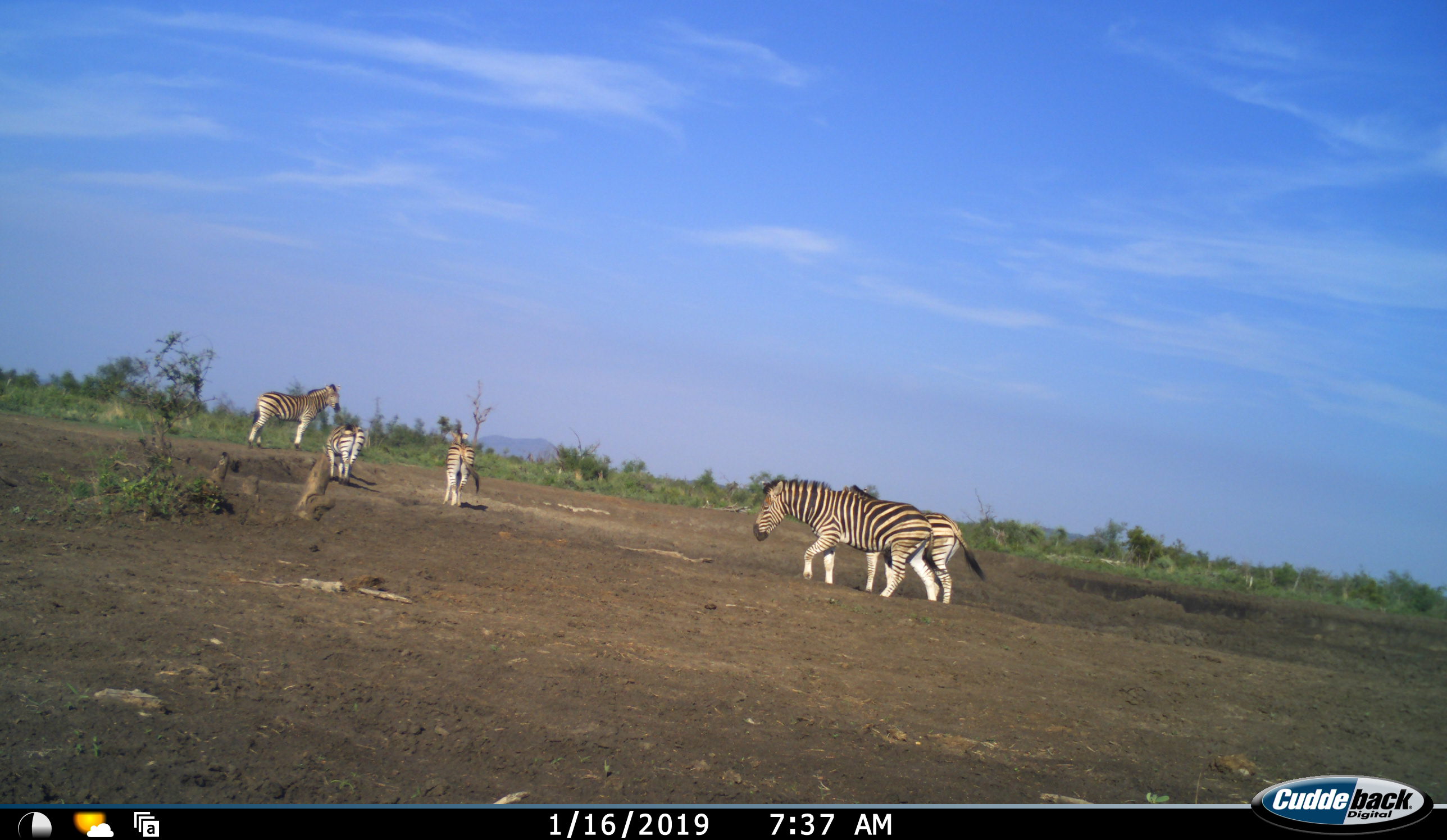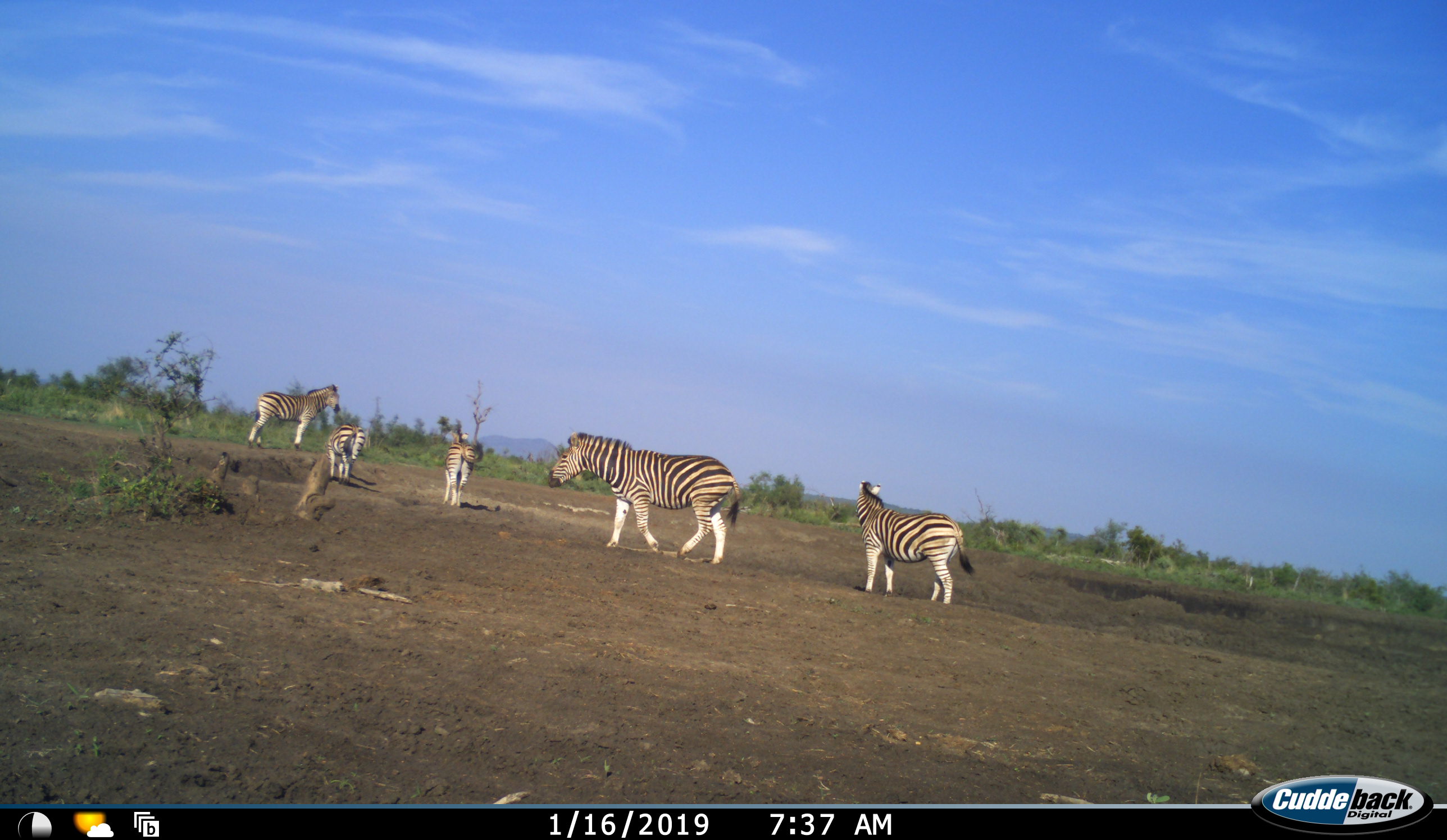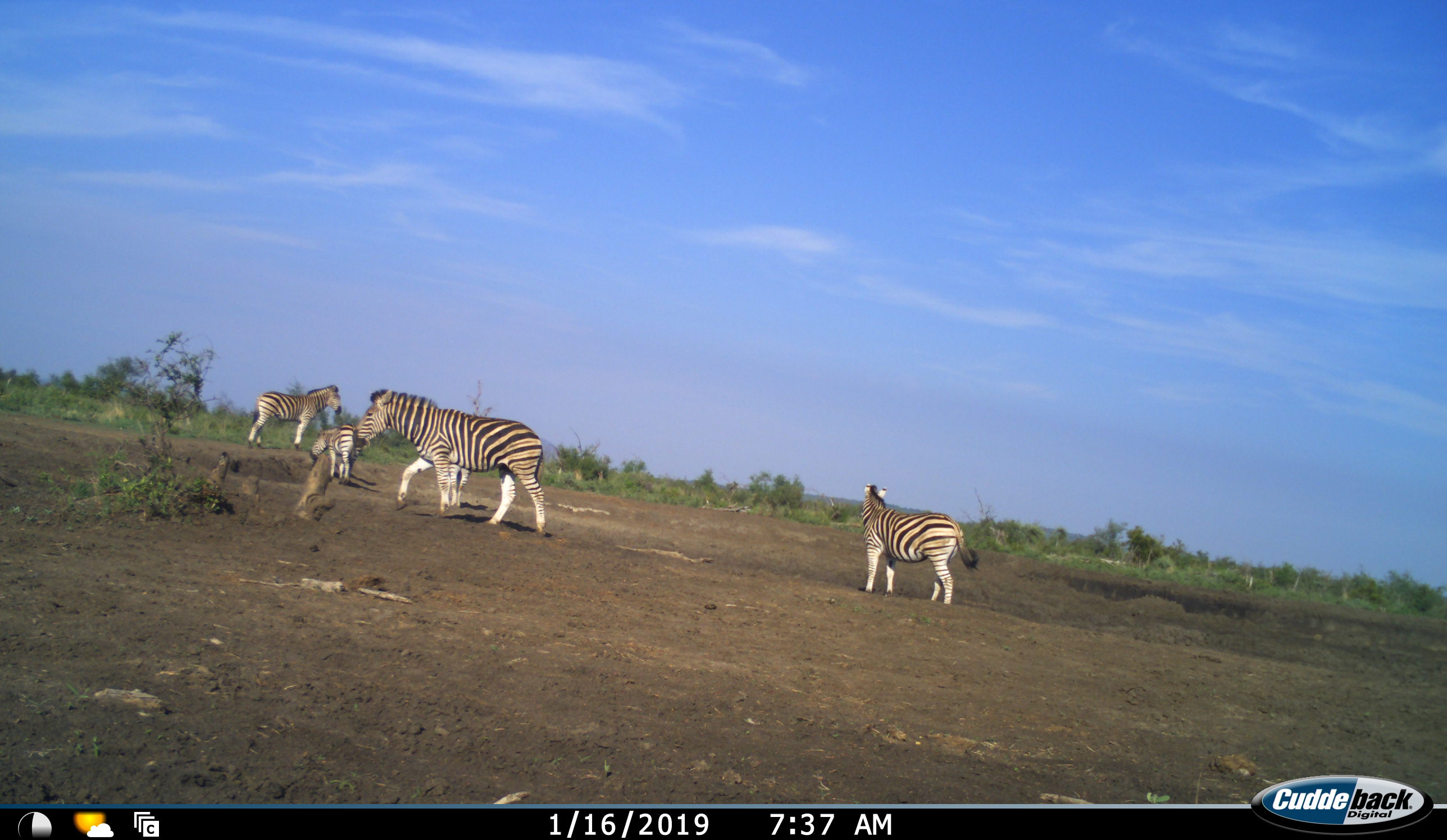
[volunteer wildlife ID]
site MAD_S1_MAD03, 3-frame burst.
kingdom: Animalia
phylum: Chordata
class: Mammalia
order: Perissodactyla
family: Equidae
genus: Equus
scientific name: Equus quagga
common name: plains zebra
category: zebraplains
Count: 5.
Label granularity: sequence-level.